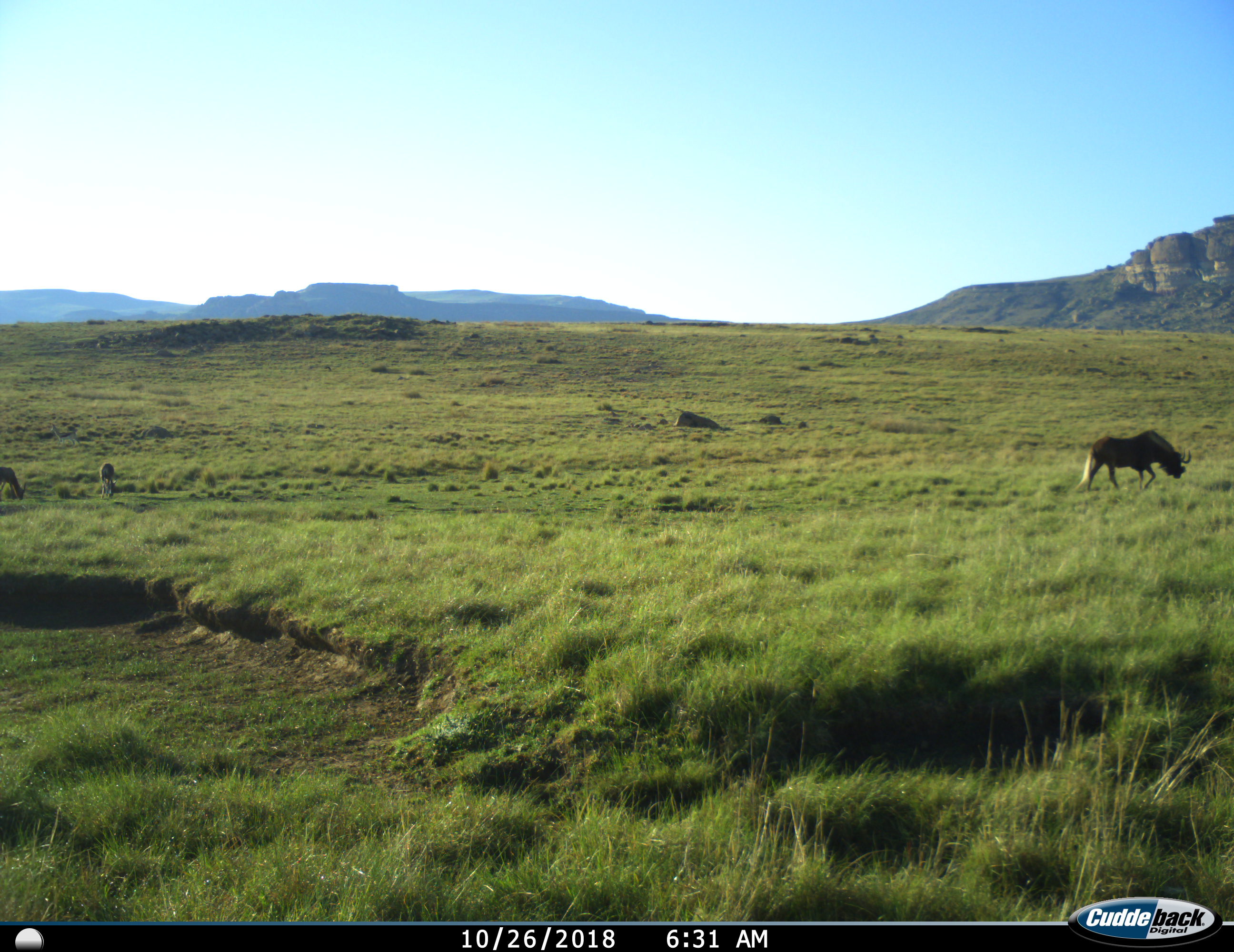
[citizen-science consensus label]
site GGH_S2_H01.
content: unidentified animal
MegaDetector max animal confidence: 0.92